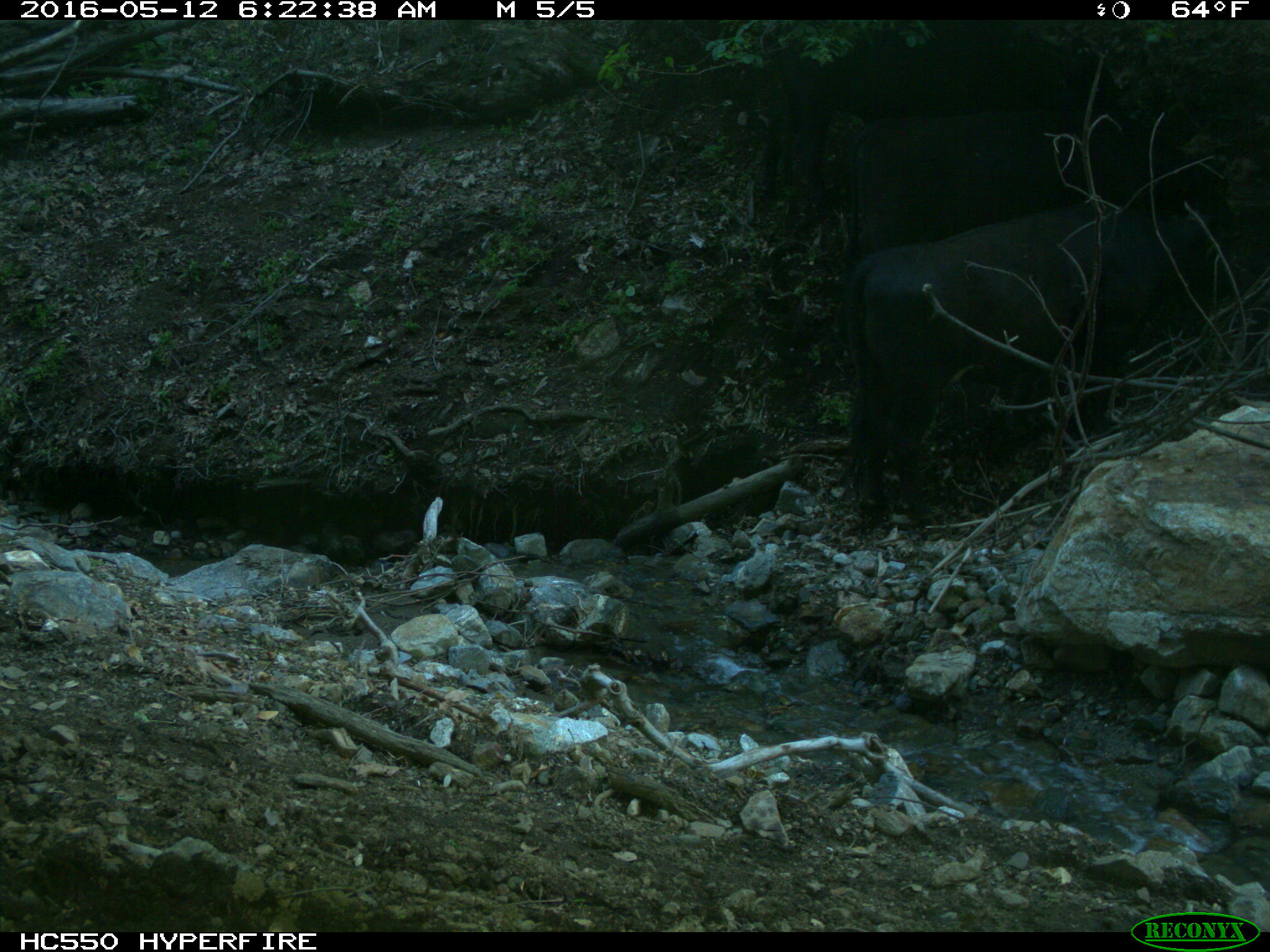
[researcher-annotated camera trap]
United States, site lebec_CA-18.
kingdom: Animalia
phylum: Chordata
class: Mammalia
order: Artiodactyla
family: Bovidae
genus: Bos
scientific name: Bos taurus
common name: domestic cow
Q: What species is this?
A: Bos taurus (domestic cow).